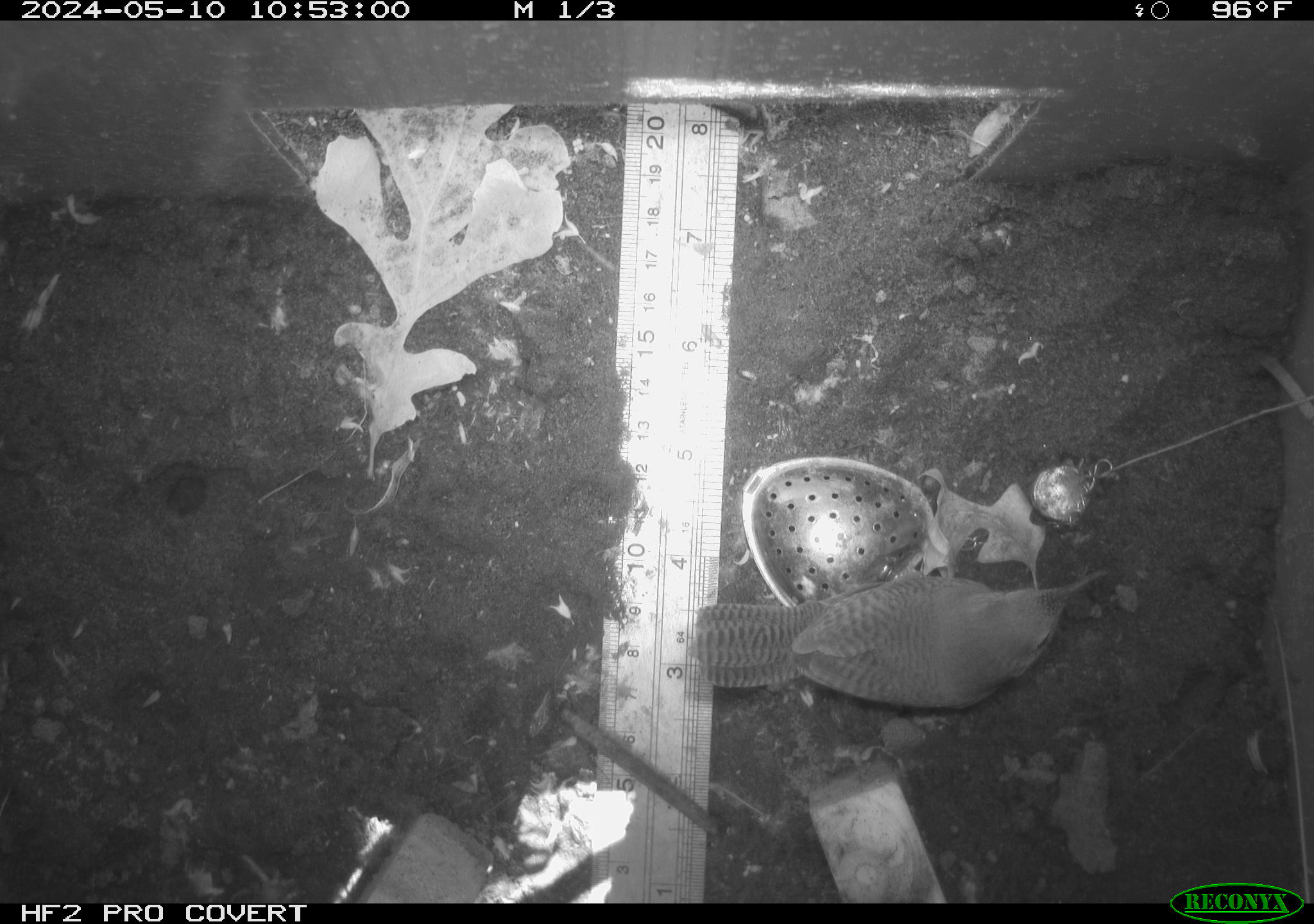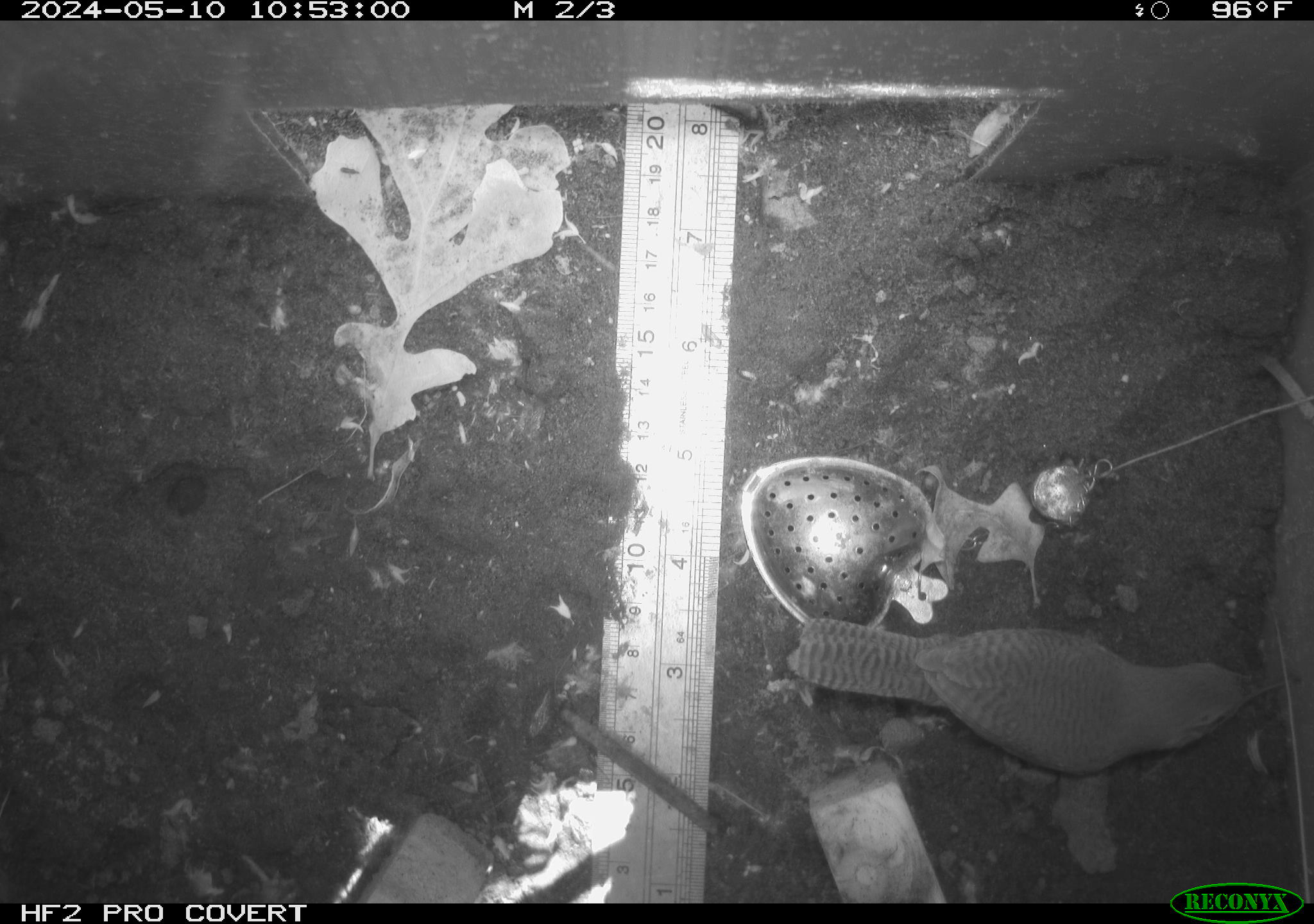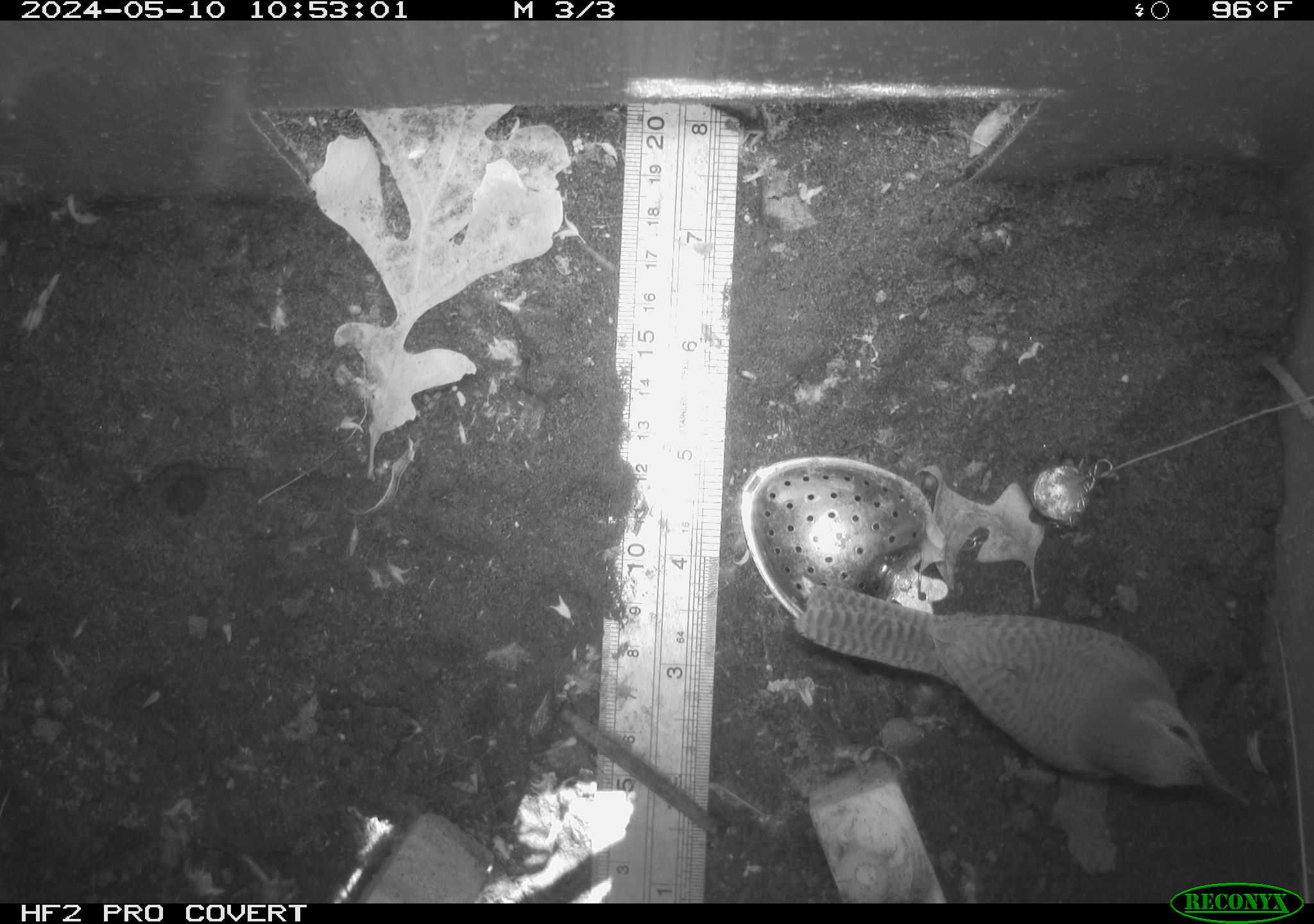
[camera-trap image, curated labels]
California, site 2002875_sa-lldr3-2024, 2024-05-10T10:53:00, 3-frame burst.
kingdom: Animalia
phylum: Chordata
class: Aves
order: Passeriformes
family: Troglodytidae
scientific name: Troglodytidae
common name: wren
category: troglodytidae family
Troglodytidae family (wren) (Troglodytidae).